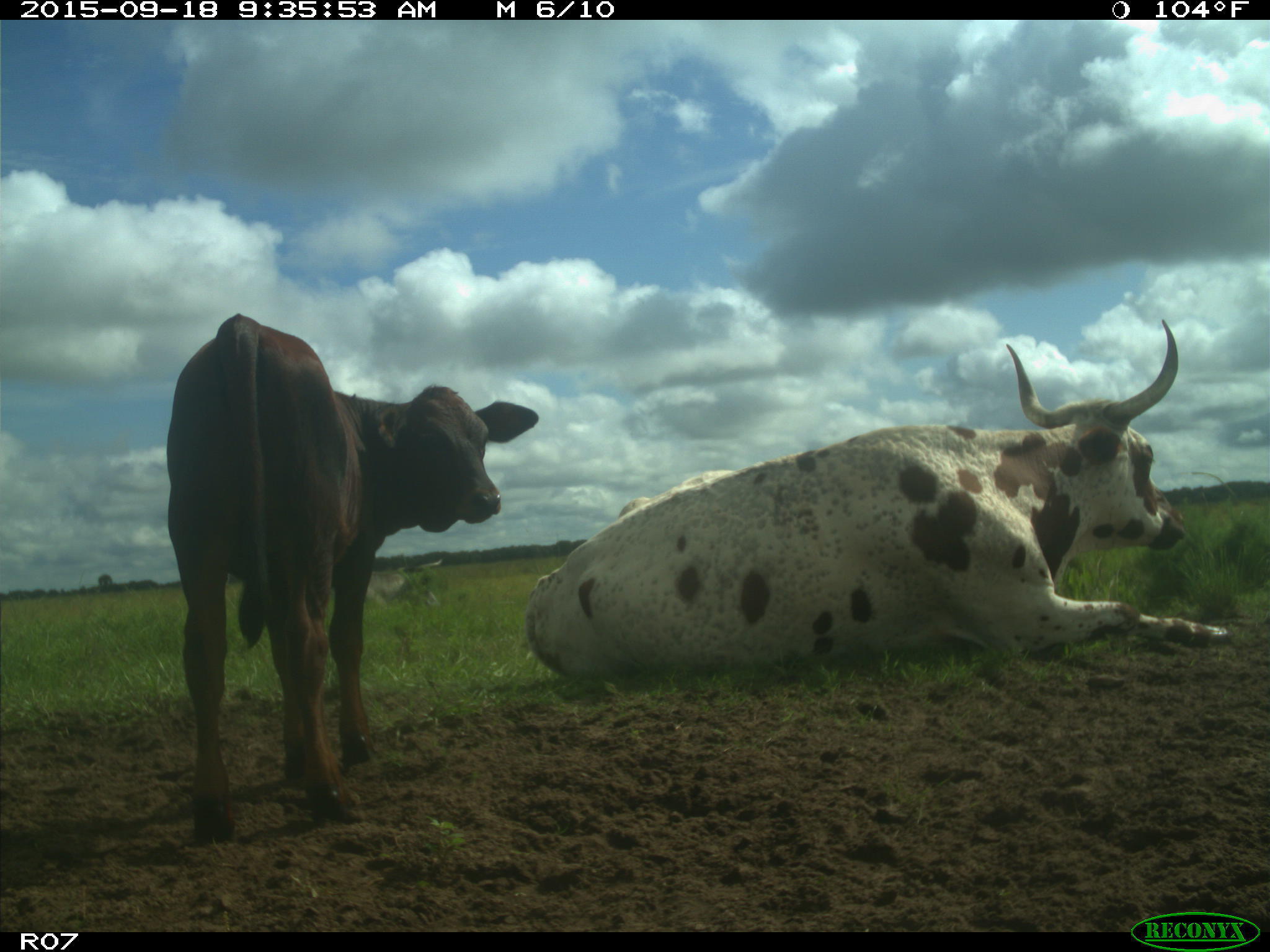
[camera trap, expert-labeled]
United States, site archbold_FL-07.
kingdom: Animalia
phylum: Chordata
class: Mammalia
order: Artiodactyla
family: Bovidae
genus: Bos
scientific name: Bos taurus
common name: domestic cow